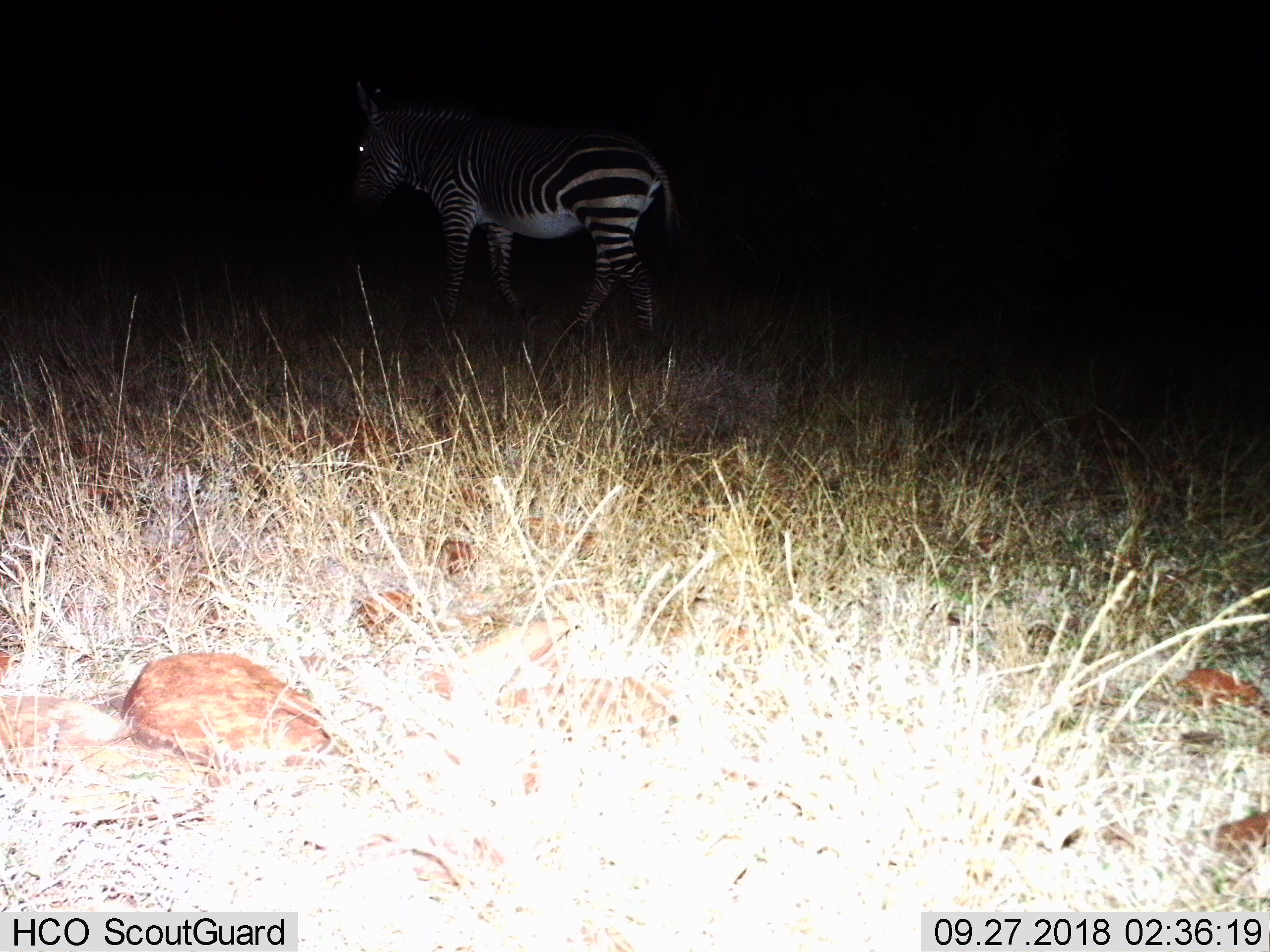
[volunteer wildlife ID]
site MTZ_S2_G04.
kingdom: Animalia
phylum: Chordata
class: Mammalia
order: Perissodactyla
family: Equidae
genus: Equus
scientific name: Equus zebra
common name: mountain zebra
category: zebramountain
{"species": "zebramountain (mountain zebra) (Equus zebra)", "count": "1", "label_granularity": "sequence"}